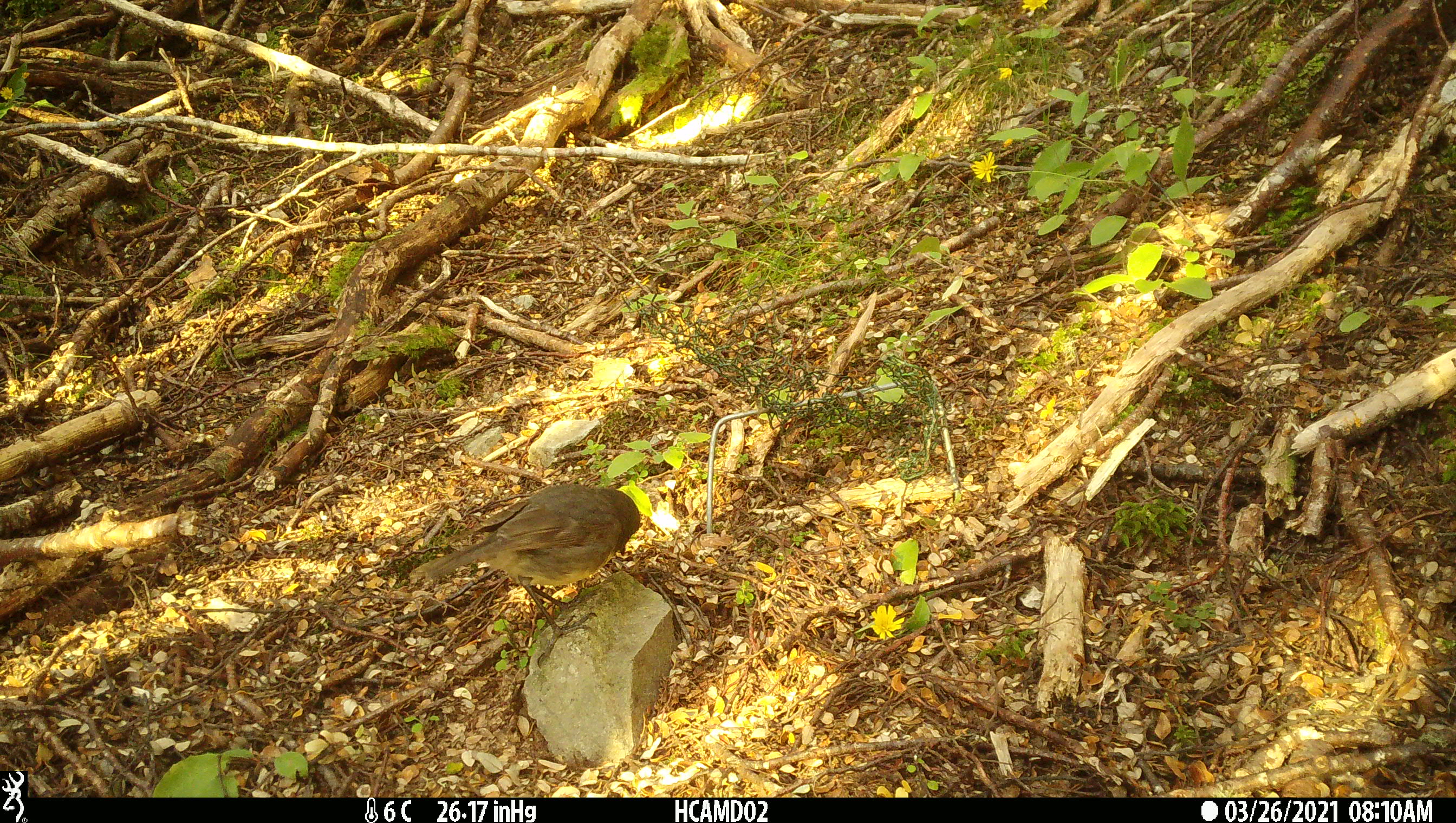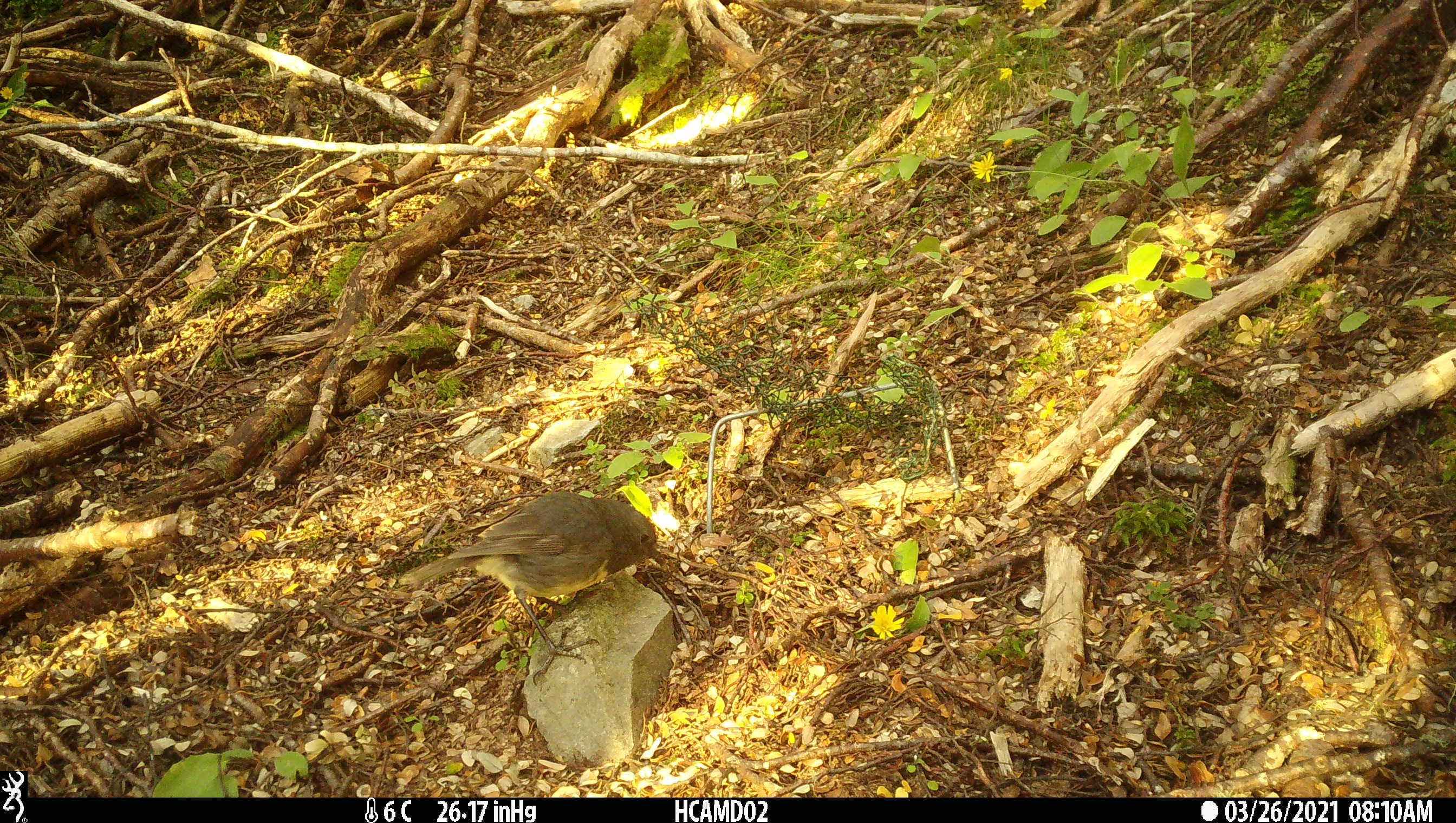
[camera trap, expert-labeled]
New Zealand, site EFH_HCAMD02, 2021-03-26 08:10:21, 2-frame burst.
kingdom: Animalia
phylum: Chordata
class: Aves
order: Passeriformes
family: Petroicidae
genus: Petroica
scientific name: Petroica australis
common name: new zealand robin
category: robin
Robin (new zealand robin) (Petroica australis).